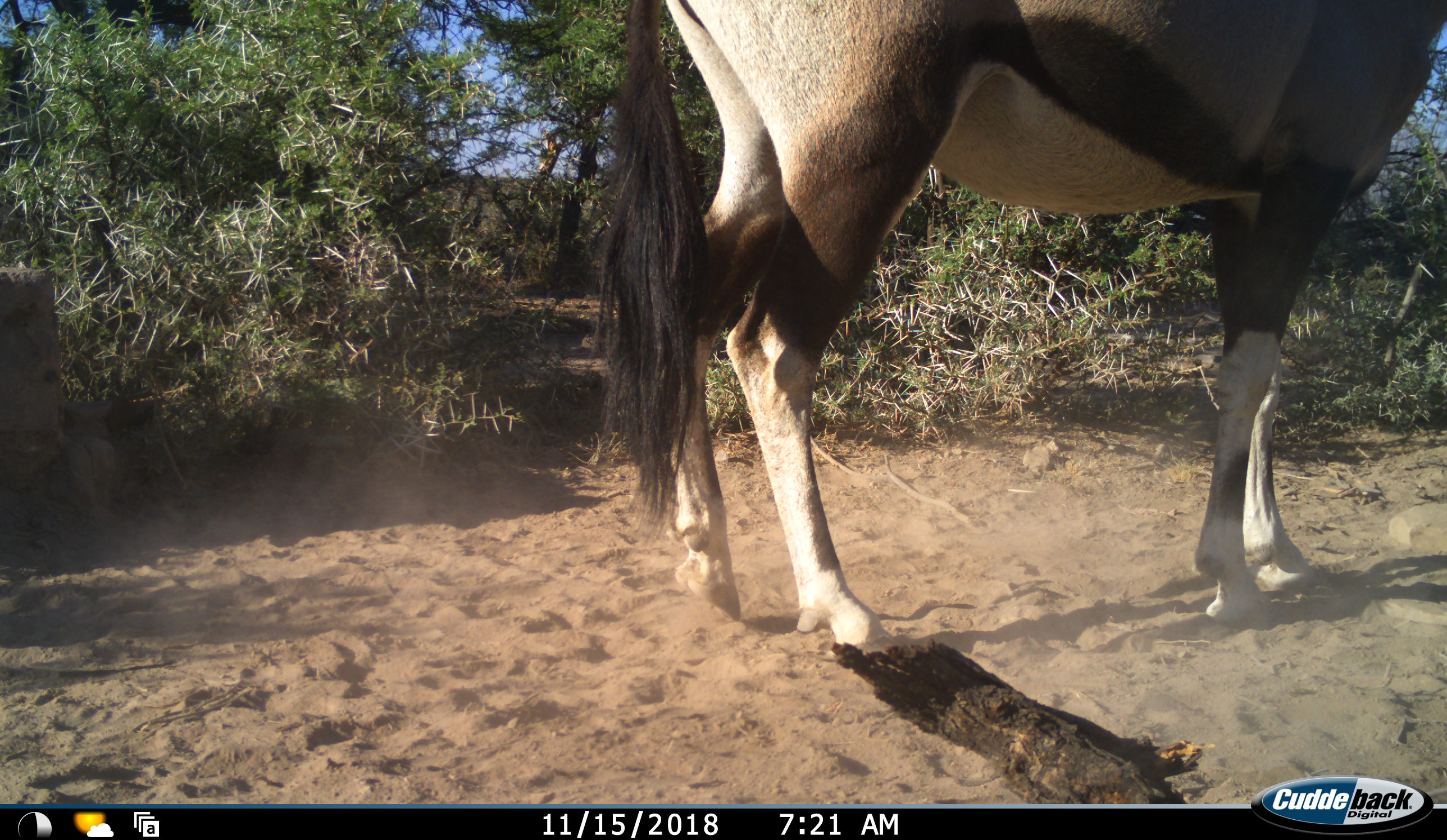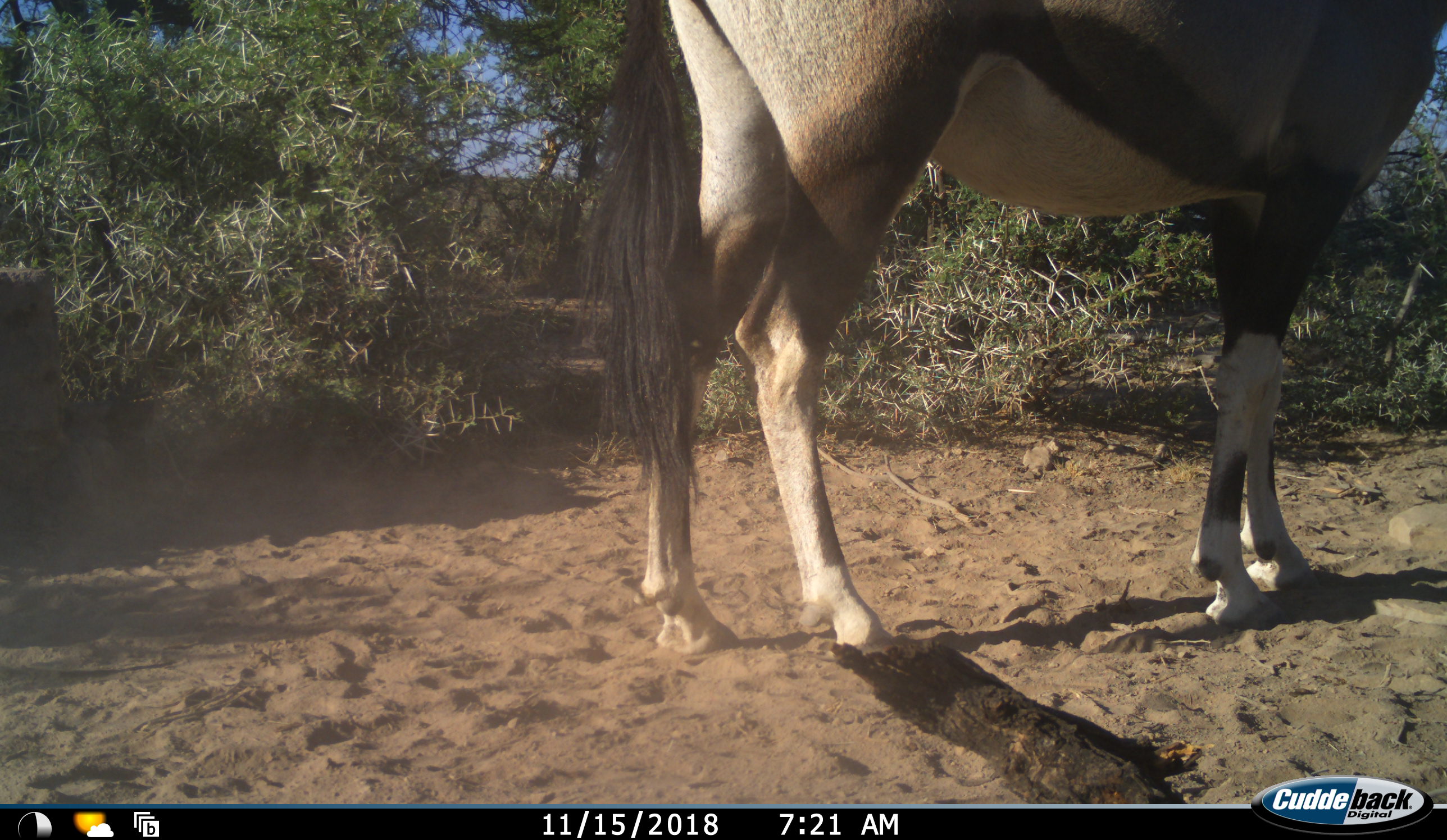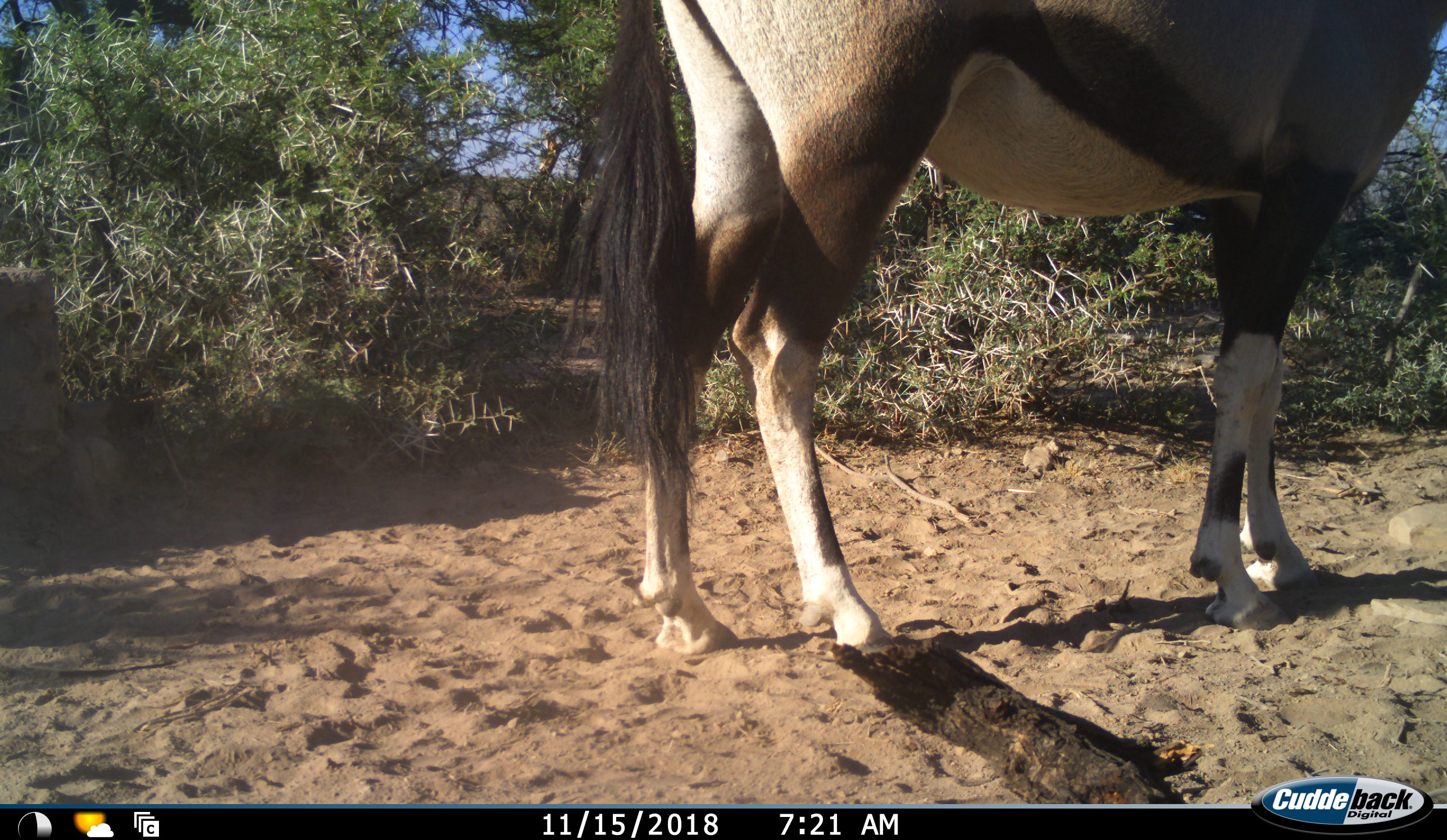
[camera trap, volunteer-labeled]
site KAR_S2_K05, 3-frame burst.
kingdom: Animalia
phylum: Chordata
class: Mammalia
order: Artiodactyla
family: Bovidae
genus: Oryx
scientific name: Oryx gazella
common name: gemsbok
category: oryx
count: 1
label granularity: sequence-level